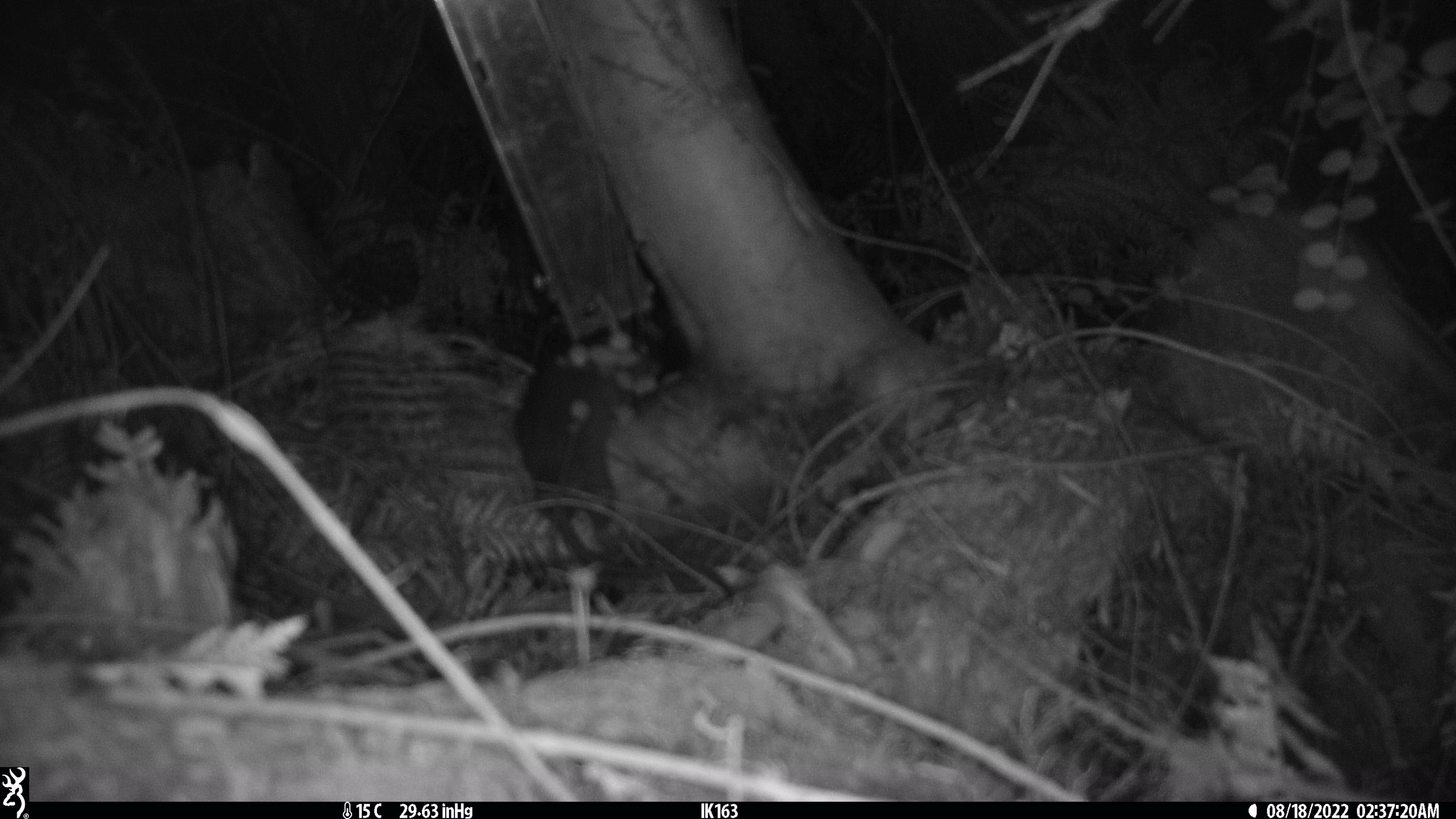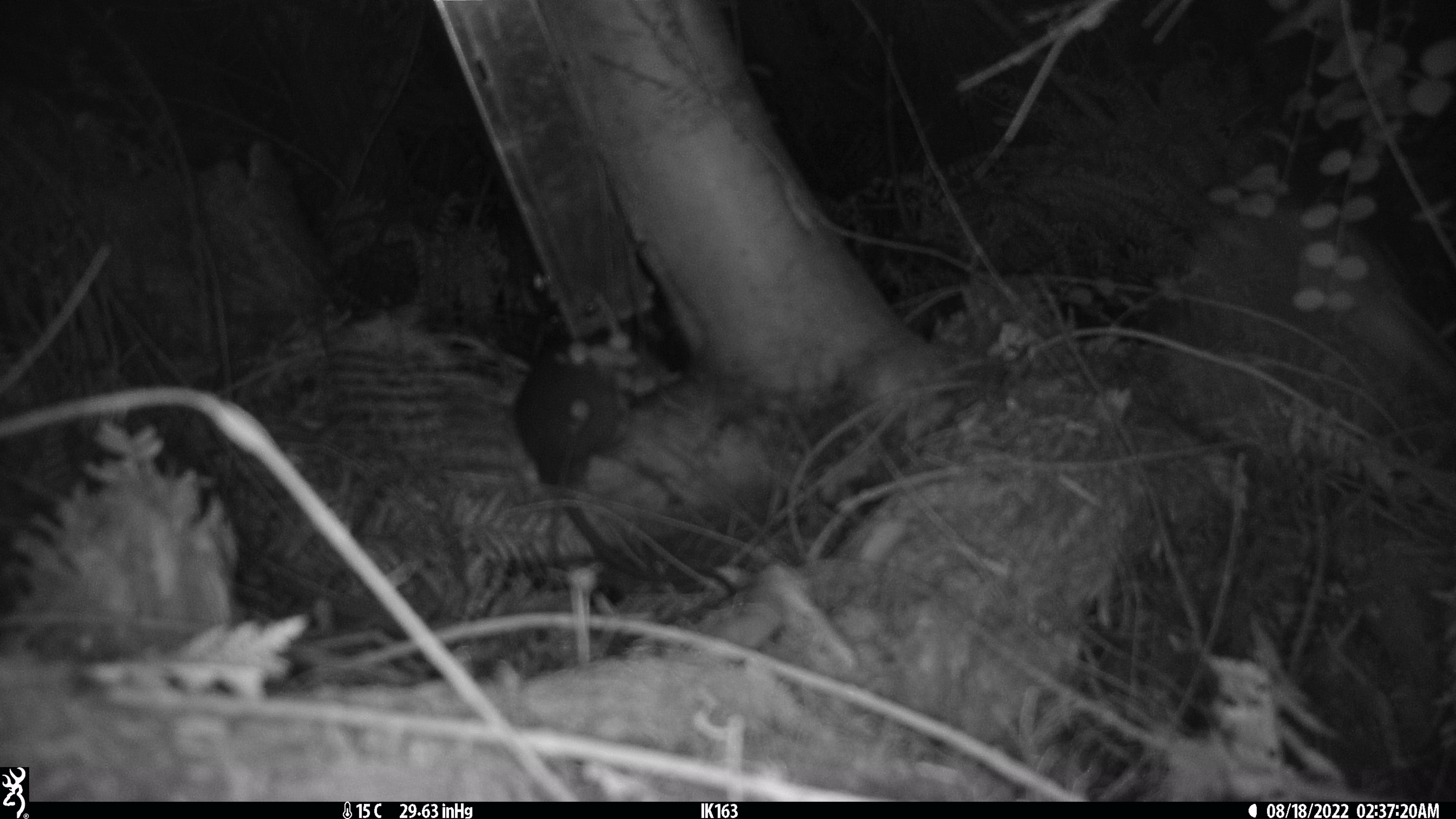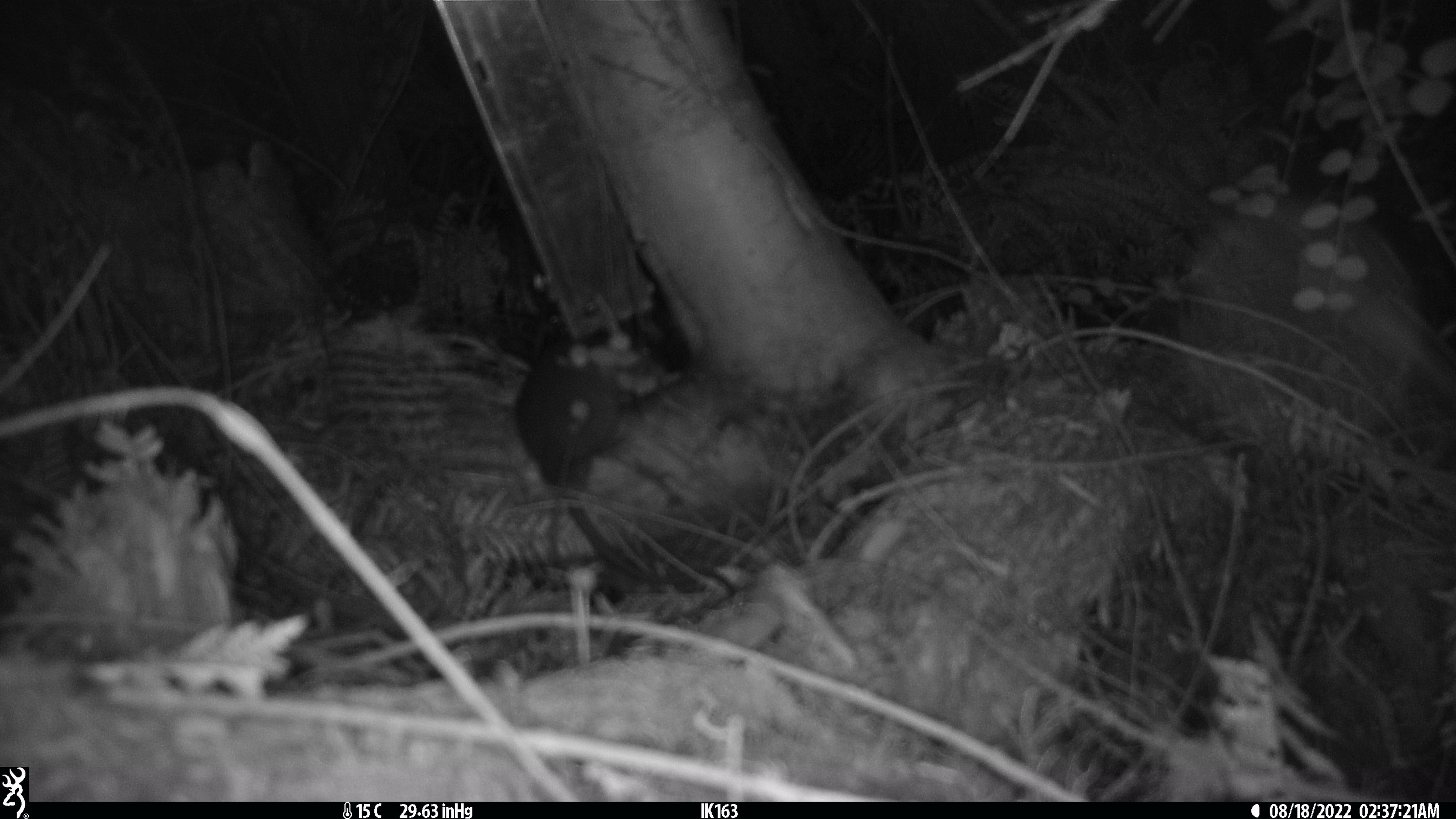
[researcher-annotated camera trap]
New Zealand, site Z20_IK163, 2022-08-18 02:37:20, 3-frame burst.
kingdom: Animalia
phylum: Chordata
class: Mammalia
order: Rodentia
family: Muridae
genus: Rattus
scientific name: Rattus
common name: rat